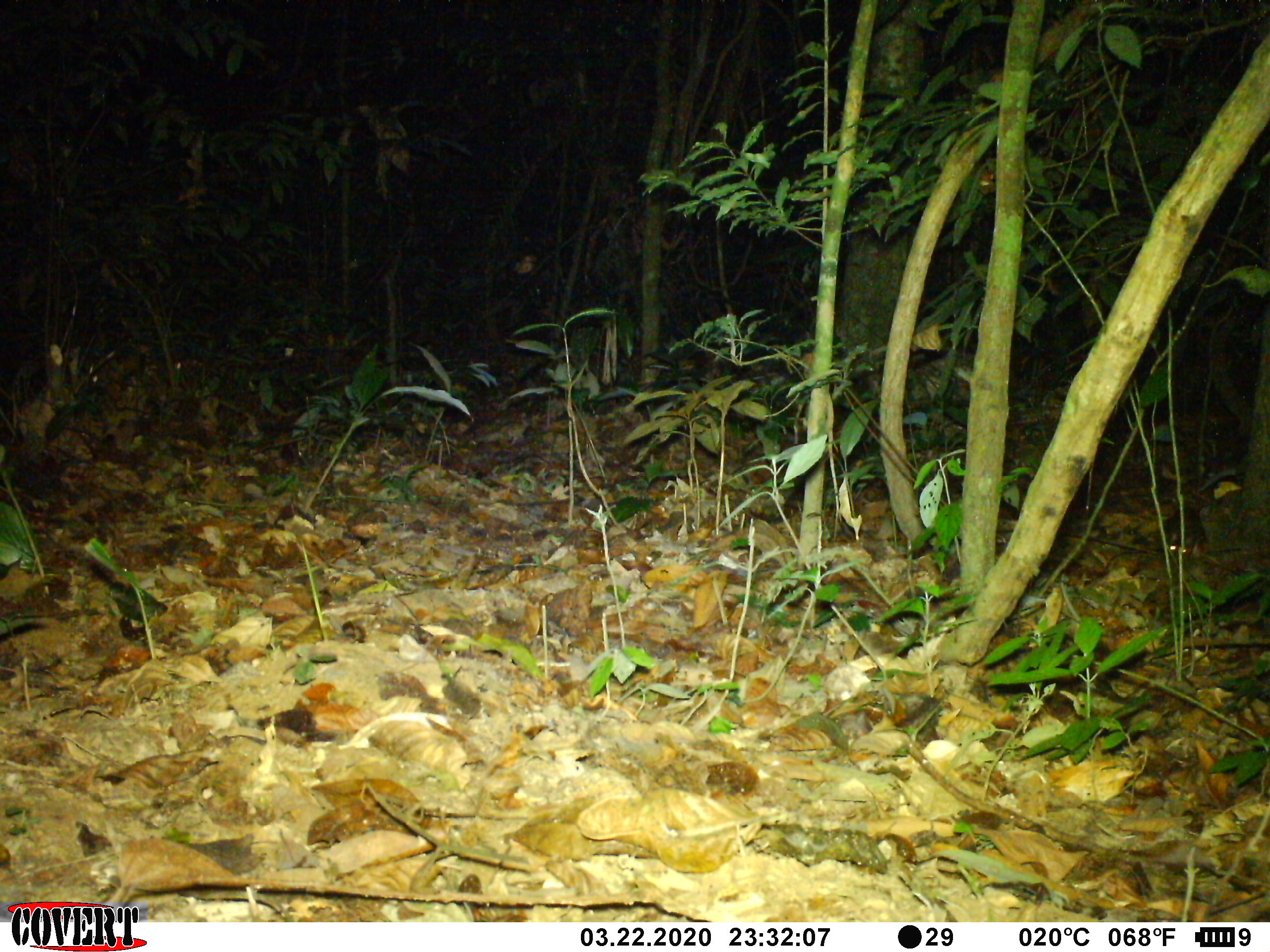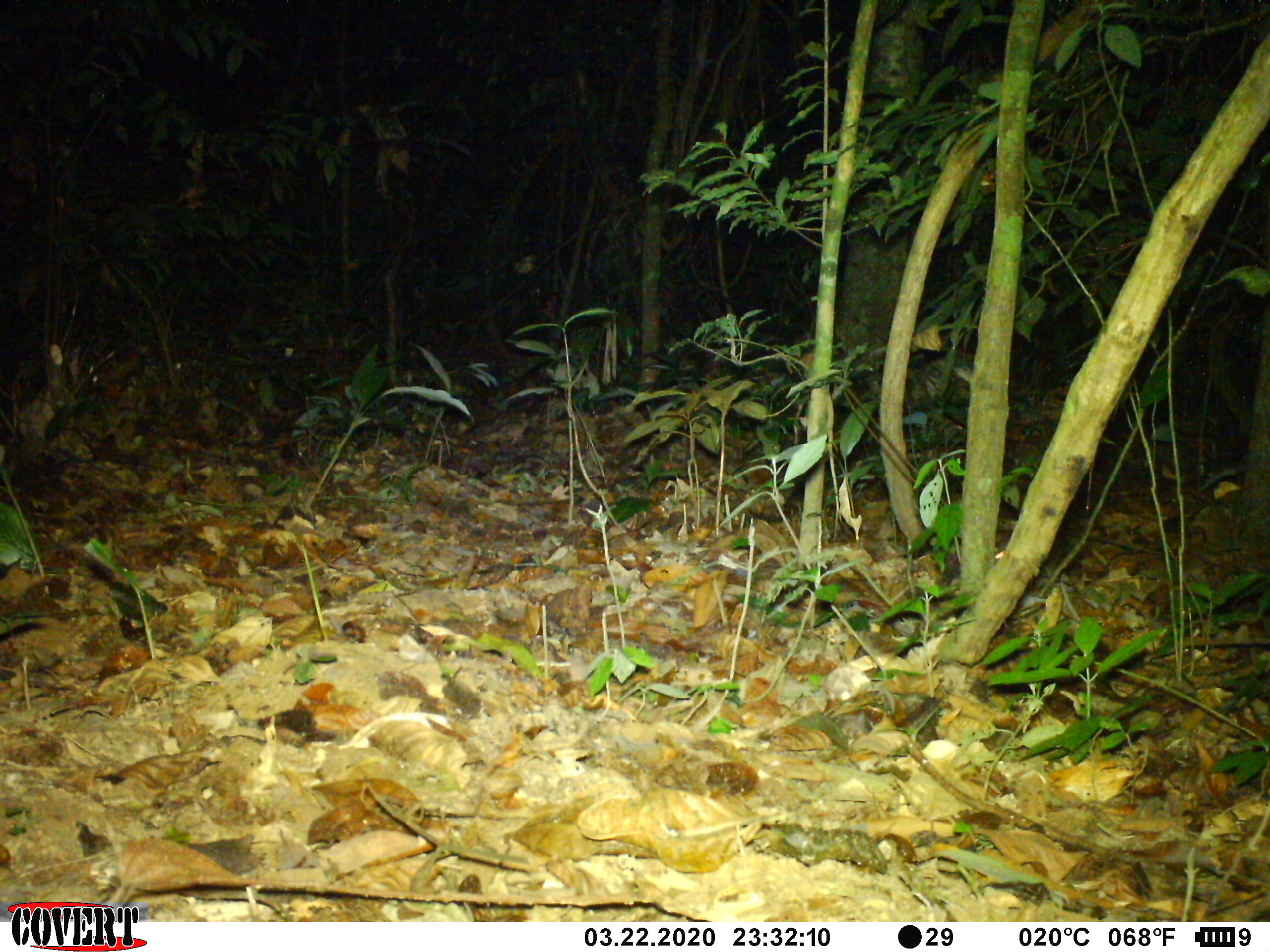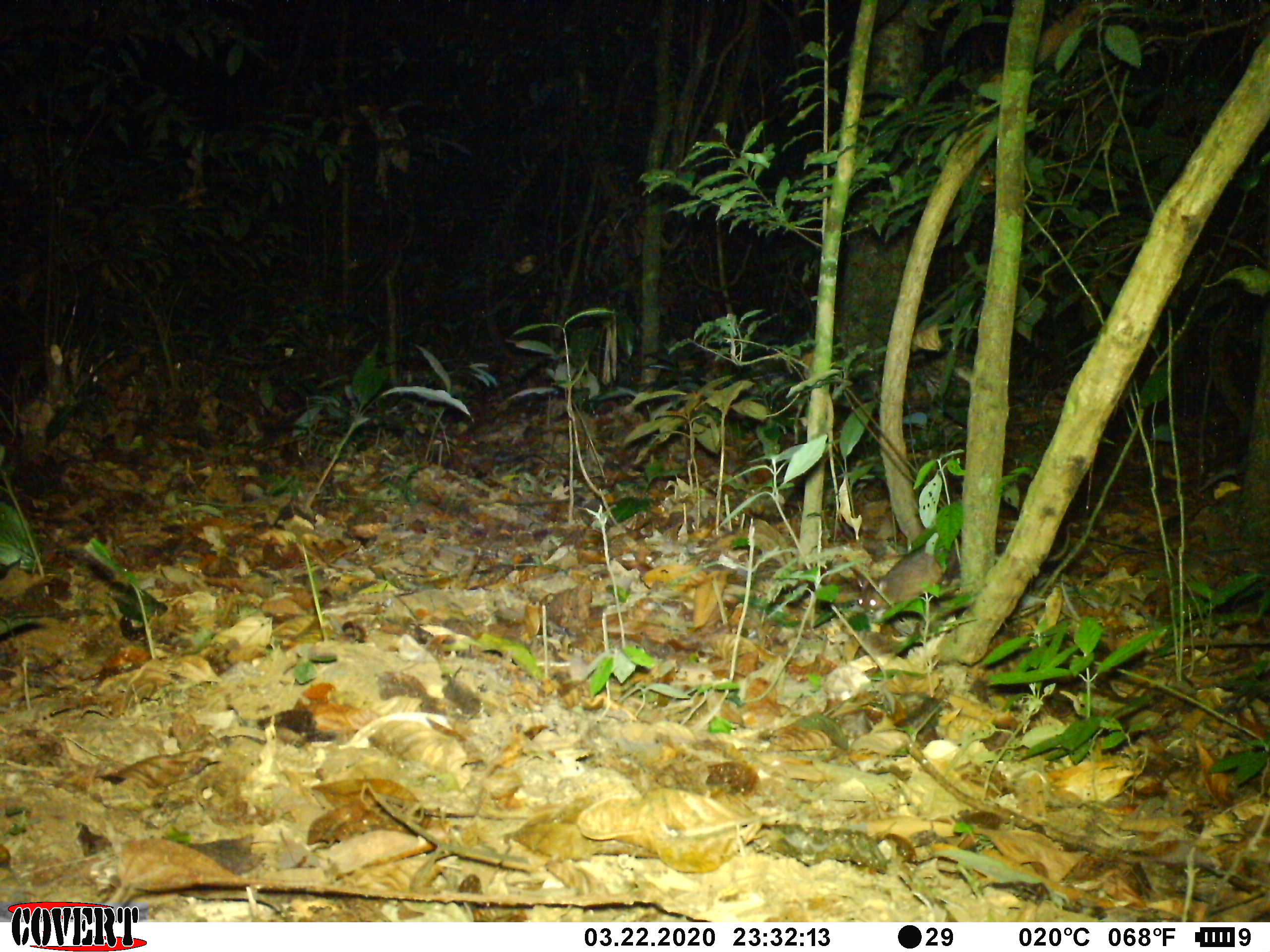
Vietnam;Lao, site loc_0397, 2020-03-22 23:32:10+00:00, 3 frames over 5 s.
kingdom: Animalia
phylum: Chordata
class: Mammalia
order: Rodentia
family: Muridae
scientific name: Muridae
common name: old-world mice and rats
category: unidentified murid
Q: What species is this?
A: Unidentified murid (old-world mice and rats) (Muridae).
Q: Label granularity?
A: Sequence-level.